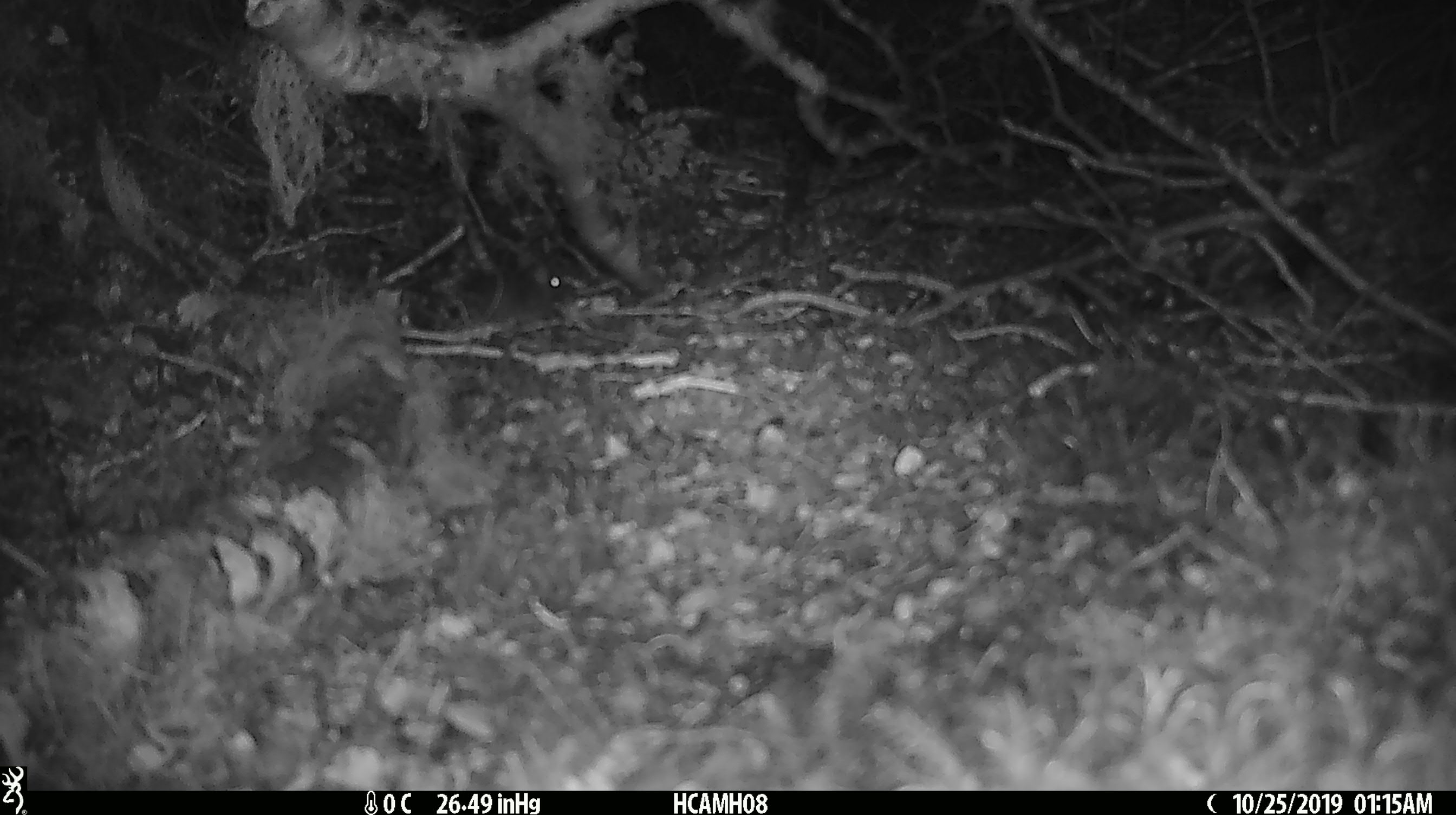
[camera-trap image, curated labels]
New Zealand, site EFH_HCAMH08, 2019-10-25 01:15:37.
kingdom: Animalia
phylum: Chordata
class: Mammalia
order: Rodentia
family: Muridae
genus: Mus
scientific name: Mus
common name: mouse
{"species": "mouse (Mus)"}